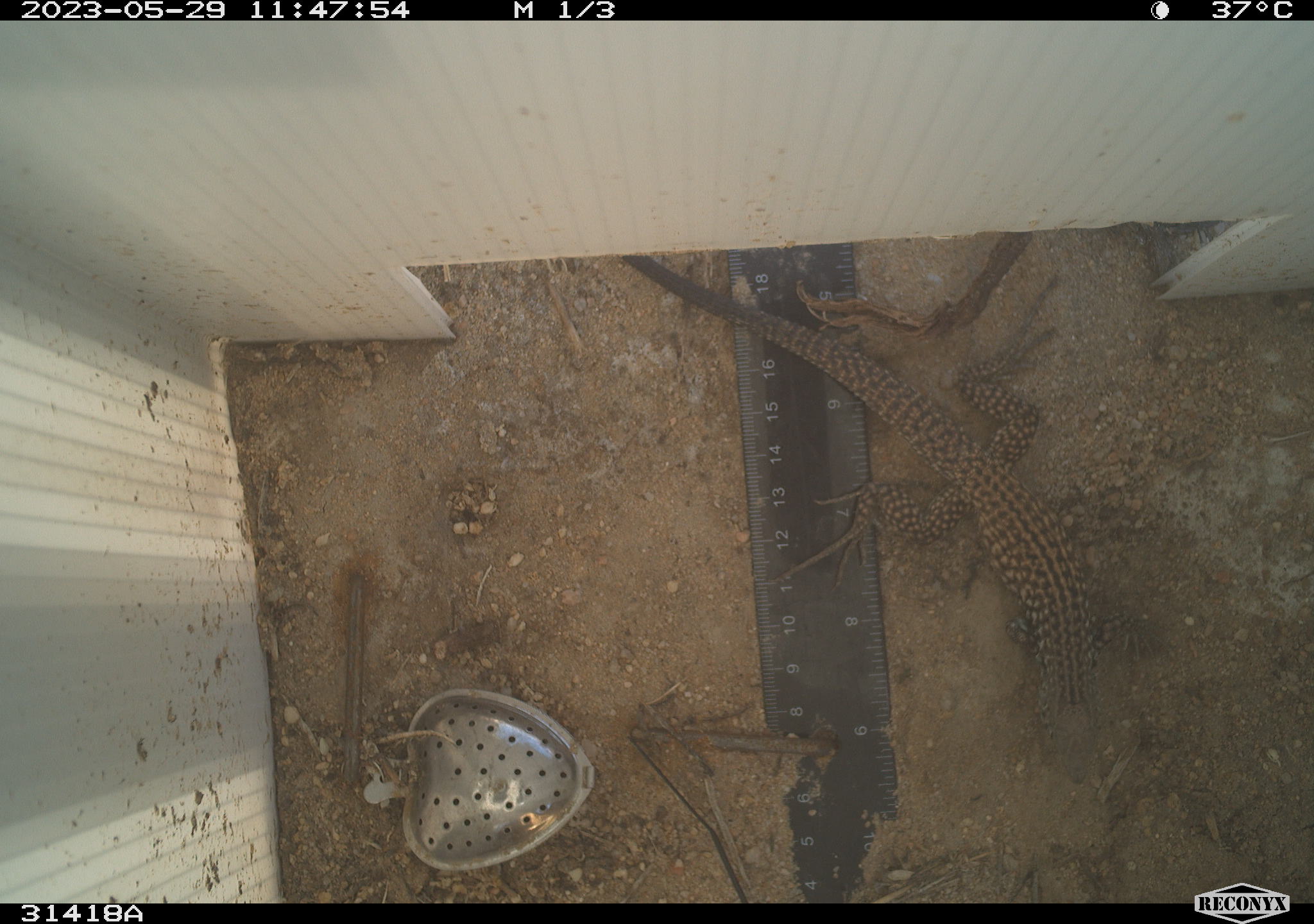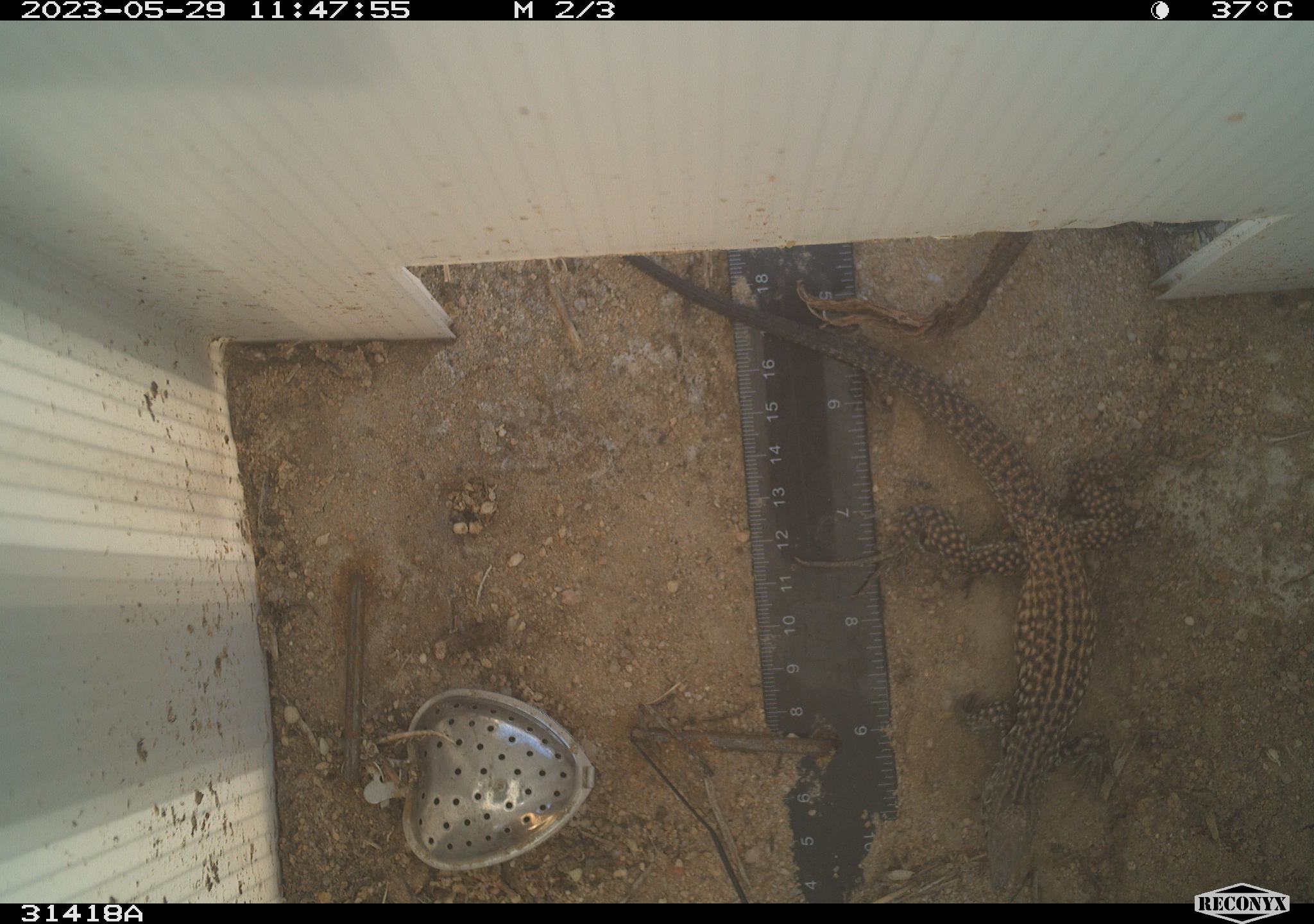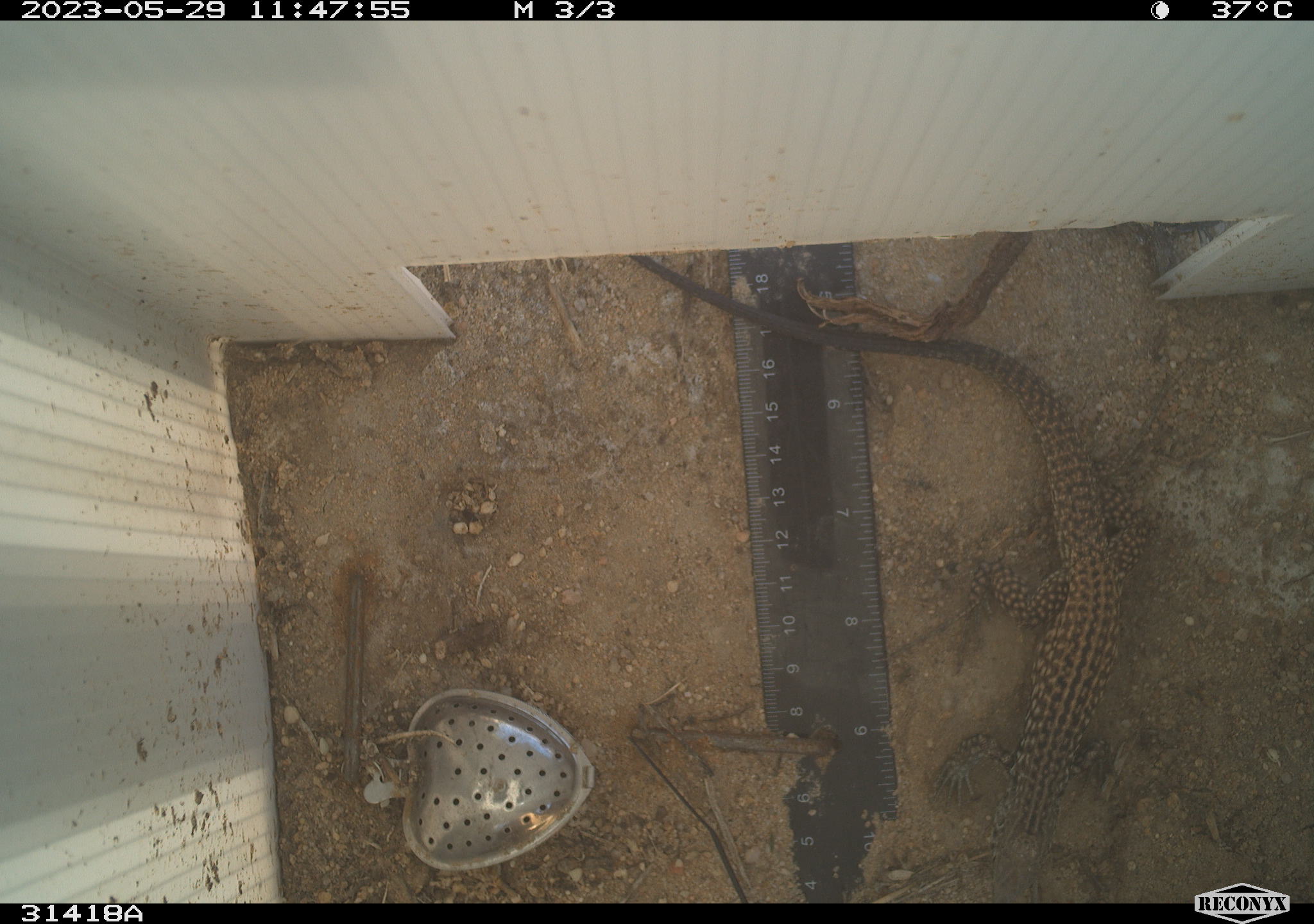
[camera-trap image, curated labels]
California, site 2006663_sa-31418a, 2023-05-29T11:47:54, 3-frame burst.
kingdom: Animalia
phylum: Chordata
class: Reptilia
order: Squamata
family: Teiidae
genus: Aspidoscelis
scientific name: Aspidoscelis tigris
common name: western whiptail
Western whiptail (Aspidoscelis tigris).